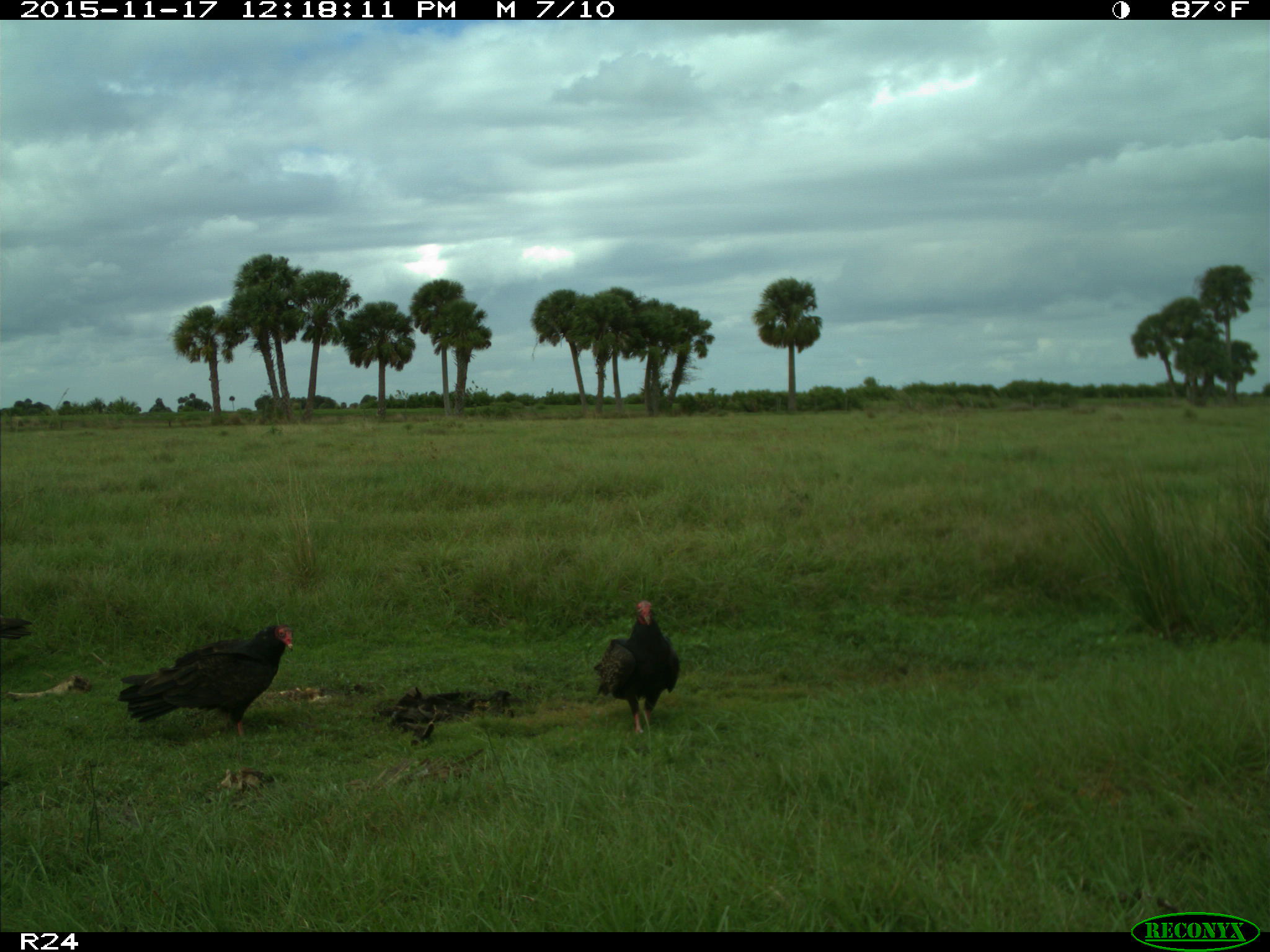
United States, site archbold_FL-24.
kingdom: Animalia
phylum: Chordata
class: Aves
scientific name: Aves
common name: birds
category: unidentified bird